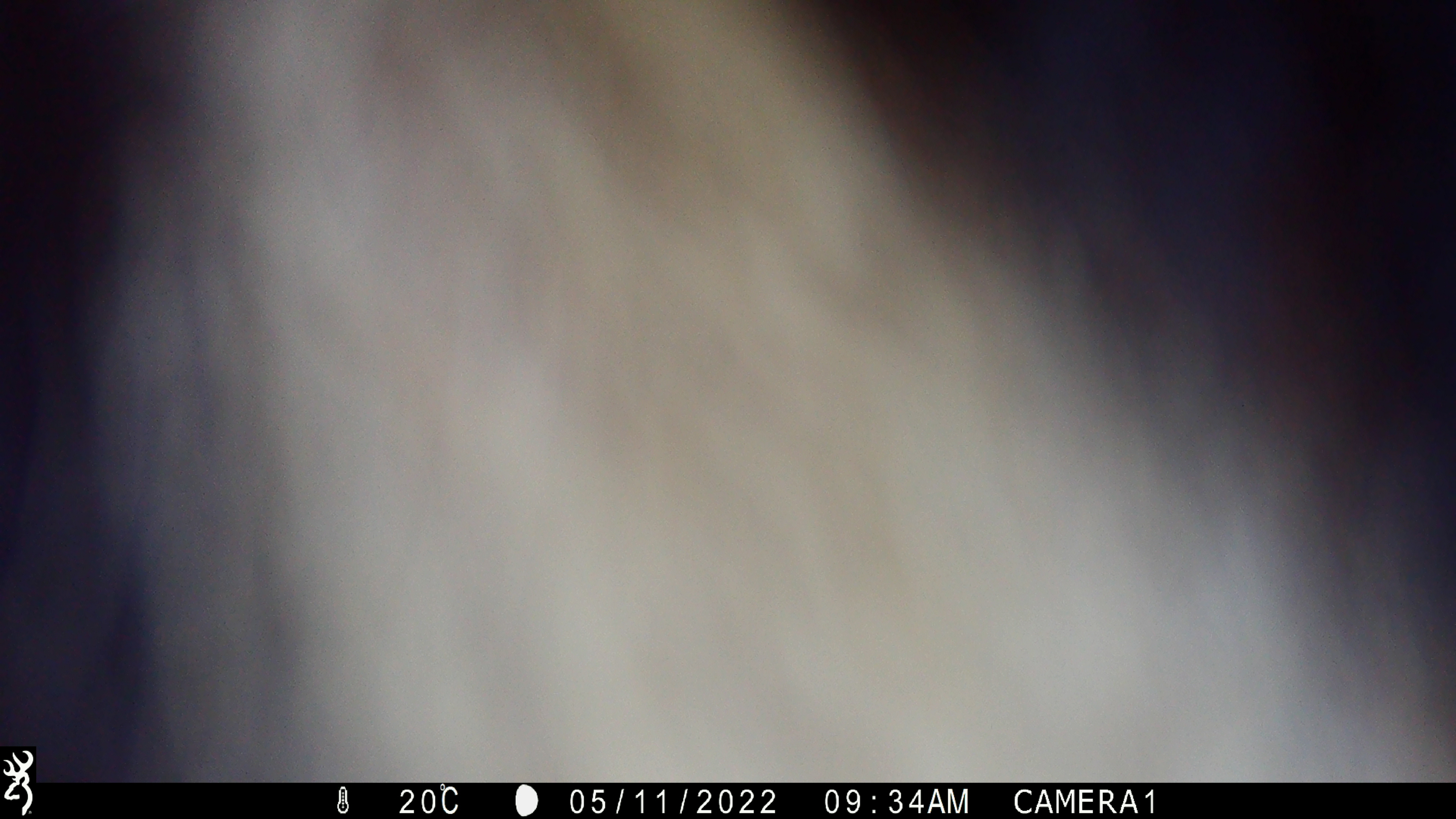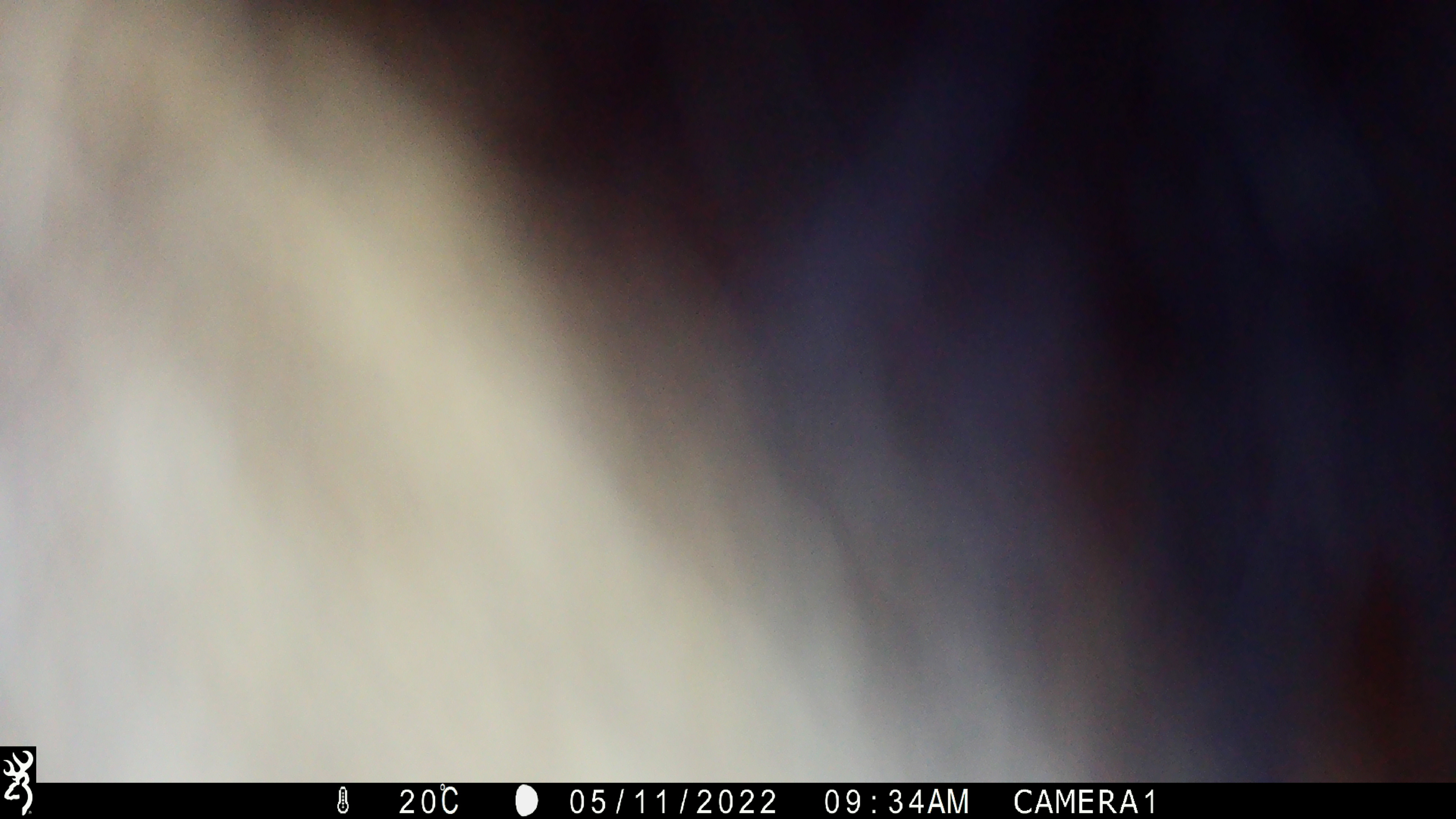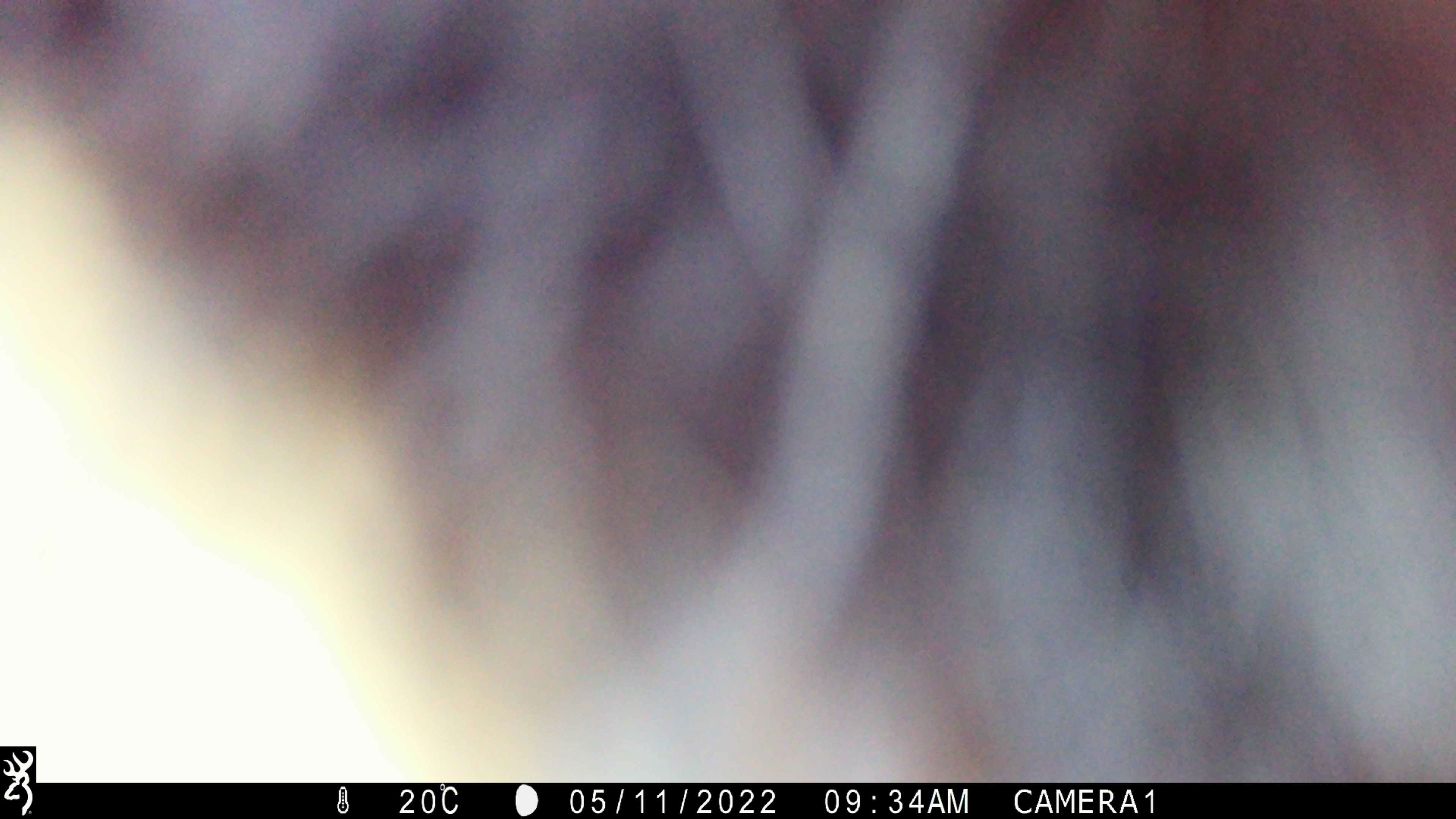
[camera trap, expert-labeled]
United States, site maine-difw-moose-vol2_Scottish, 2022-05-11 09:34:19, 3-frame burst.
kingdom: Animalia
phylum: Chordata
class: Mammalia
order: Carnivora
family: Ursidae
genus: Ursus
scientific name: Ursus americanus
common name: black bear